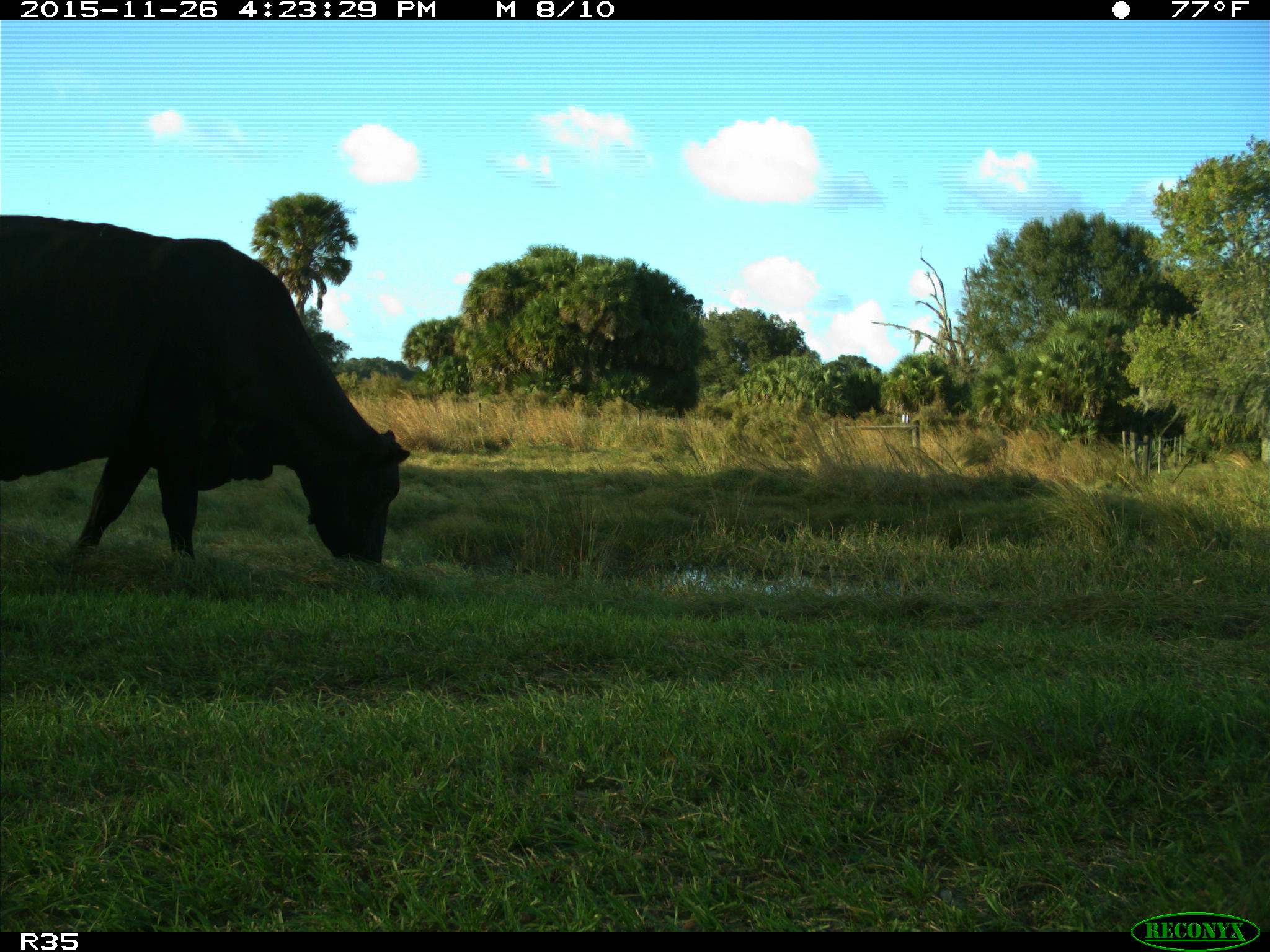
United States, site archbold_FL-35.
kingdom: Animalia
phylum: Chordata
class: Mammalia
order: Artiodactyla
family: Bovidae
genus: Bos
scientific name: Bos taurus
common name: domestic cow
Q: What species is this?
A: Bos taurus (domestic cow).